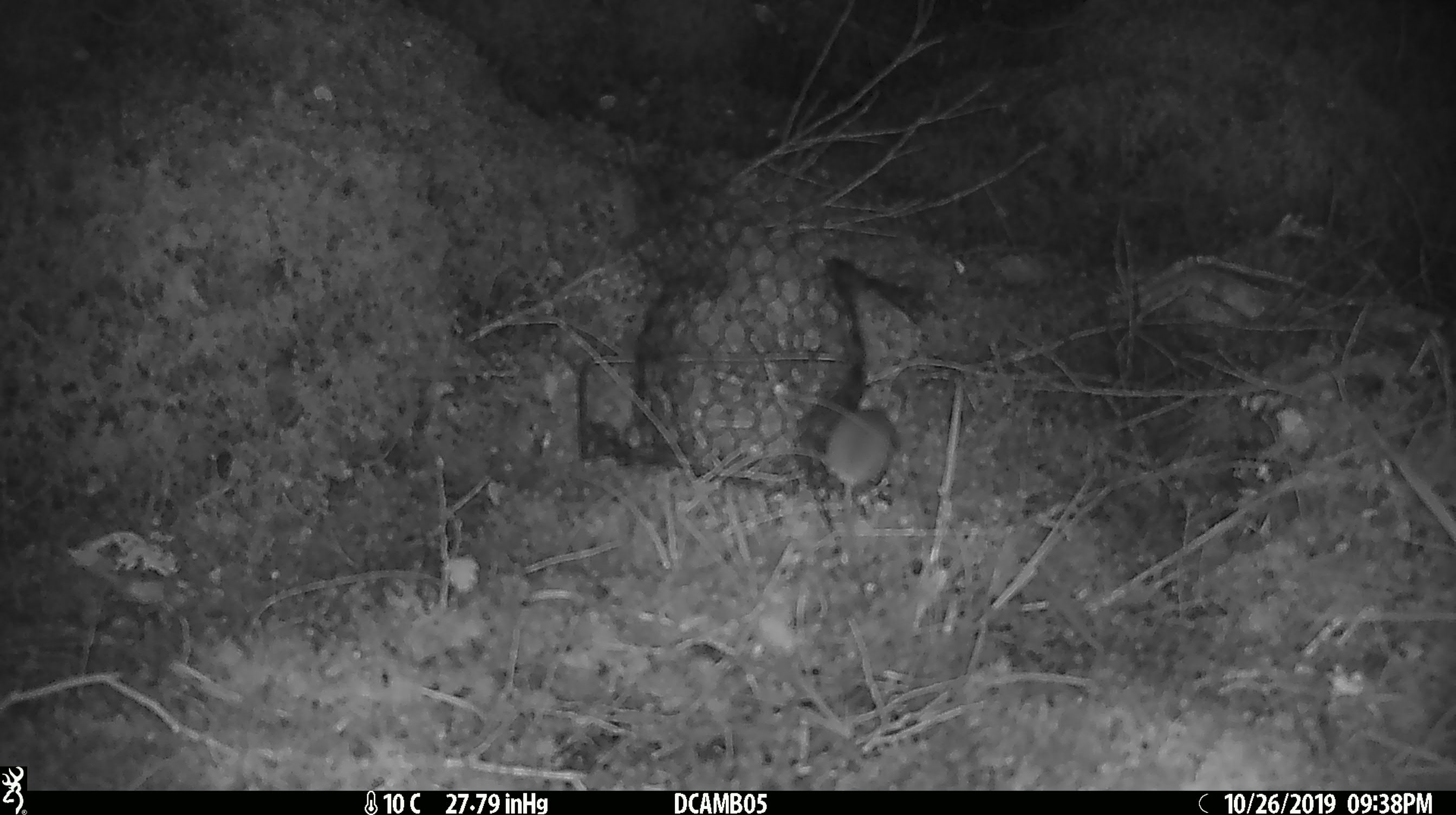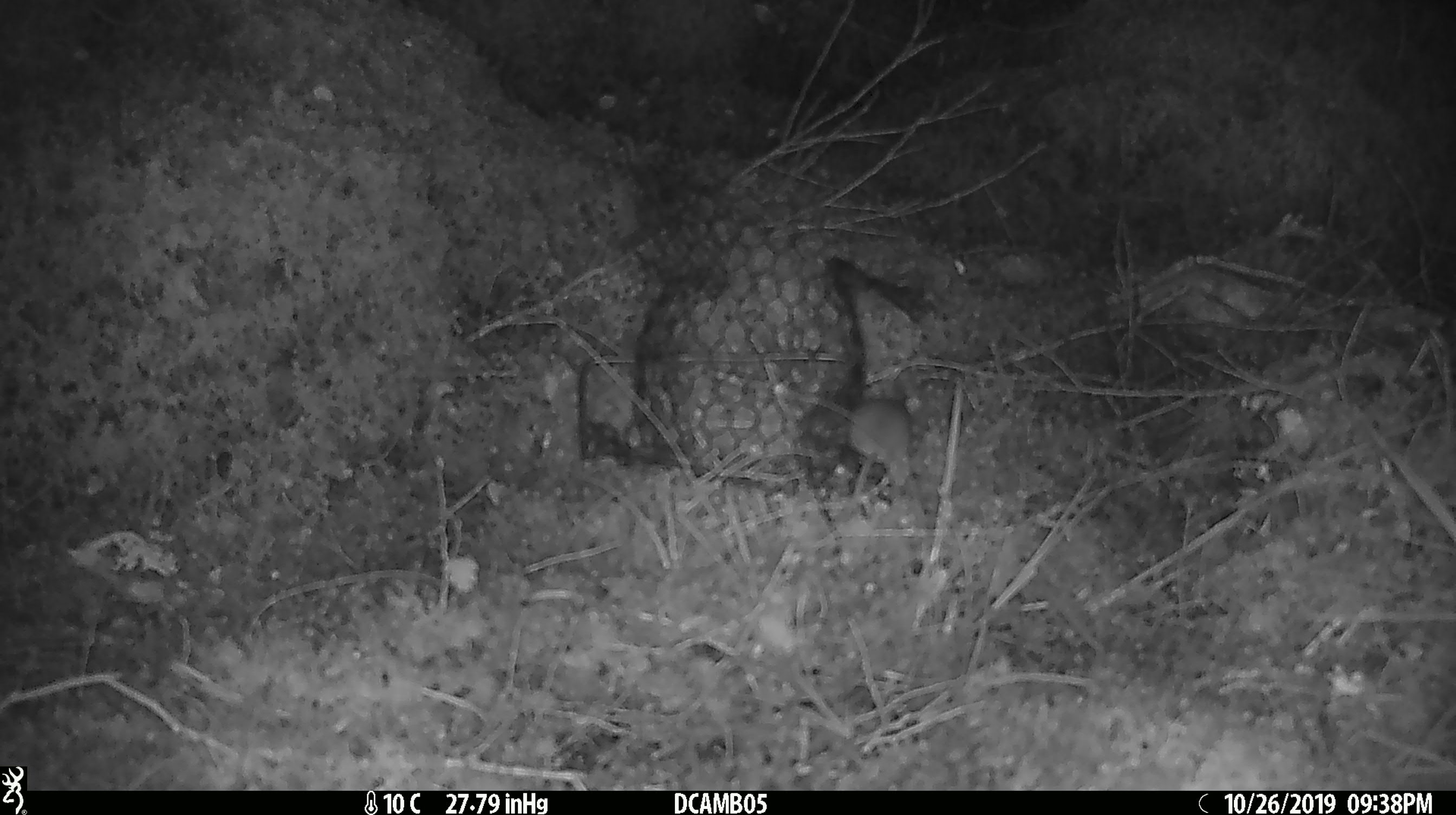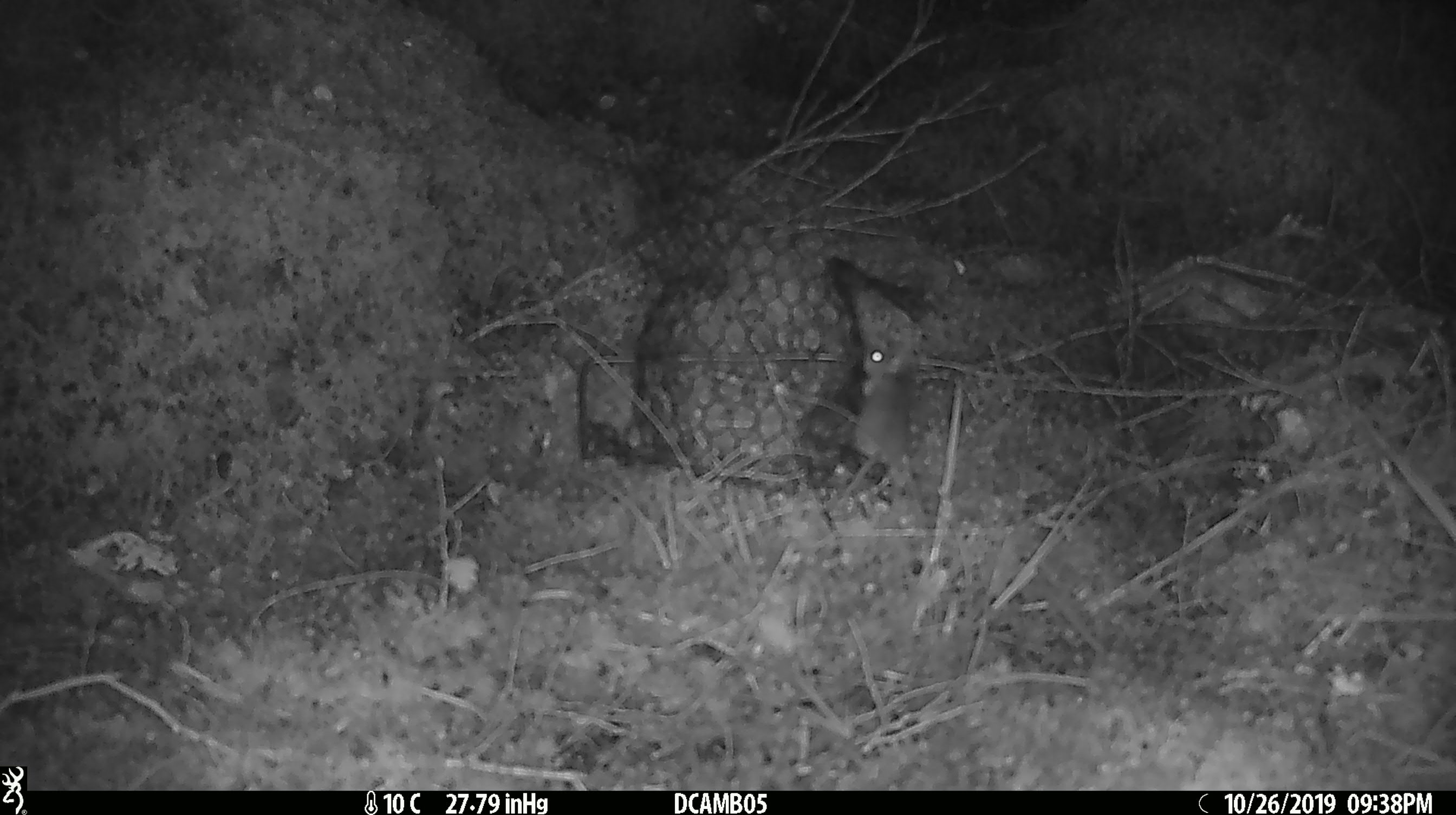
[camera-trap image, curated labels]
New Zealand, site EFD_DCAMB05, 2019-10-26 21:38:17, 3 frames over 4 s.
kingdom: Animalia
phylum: Chordata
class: Mammalia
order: Rodentia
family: Muridae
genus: Mus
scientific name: Mus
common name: mouse